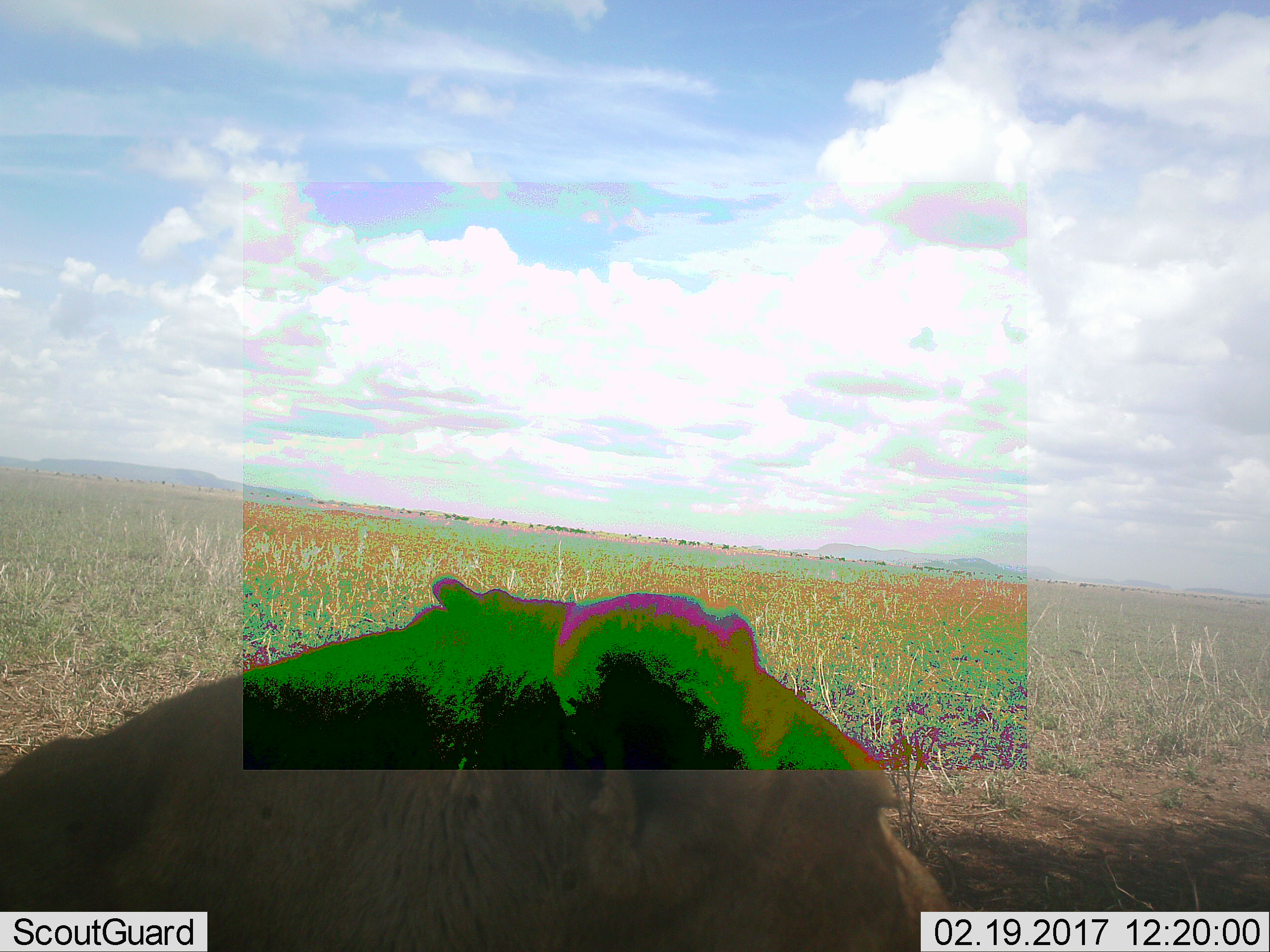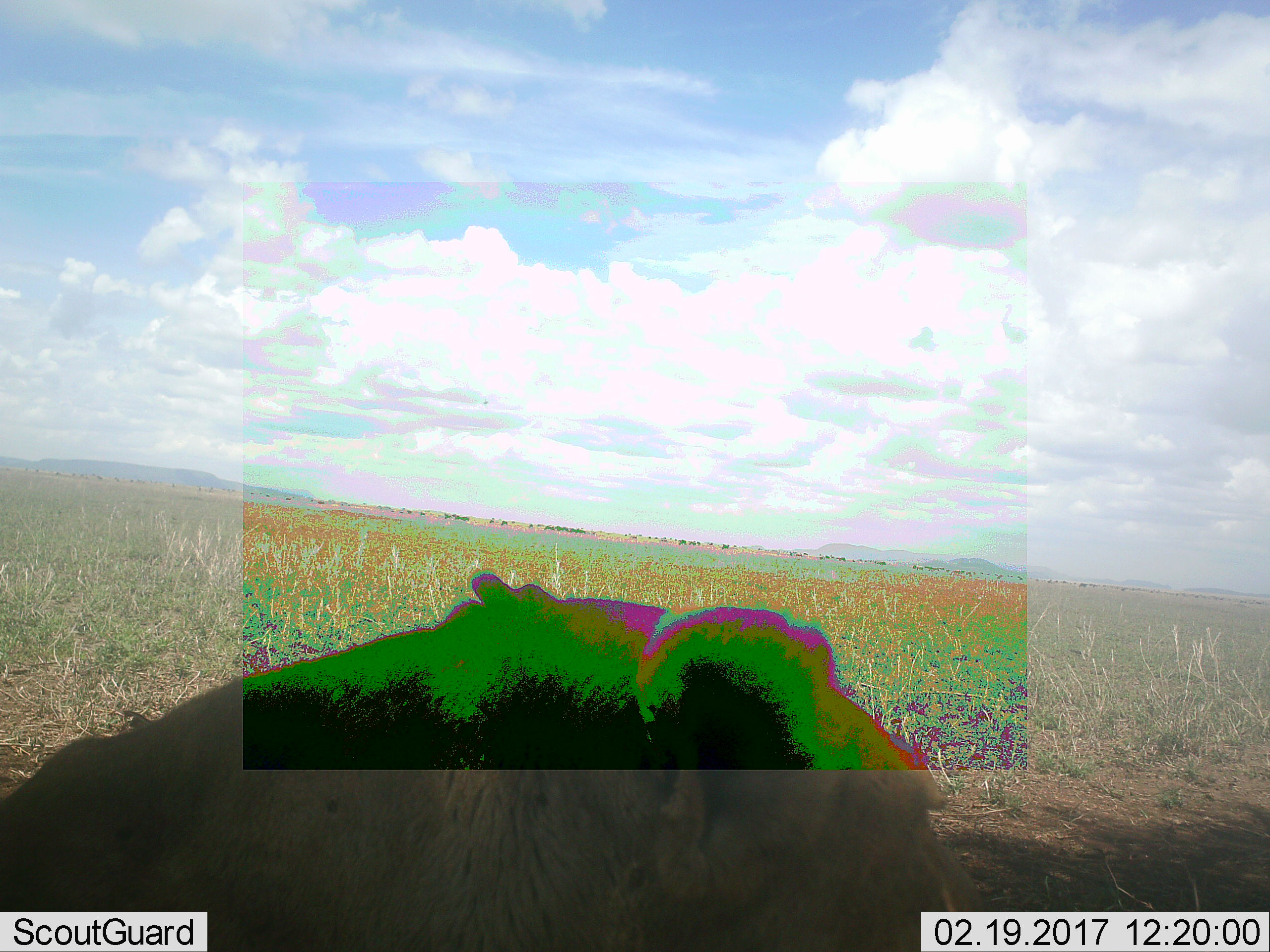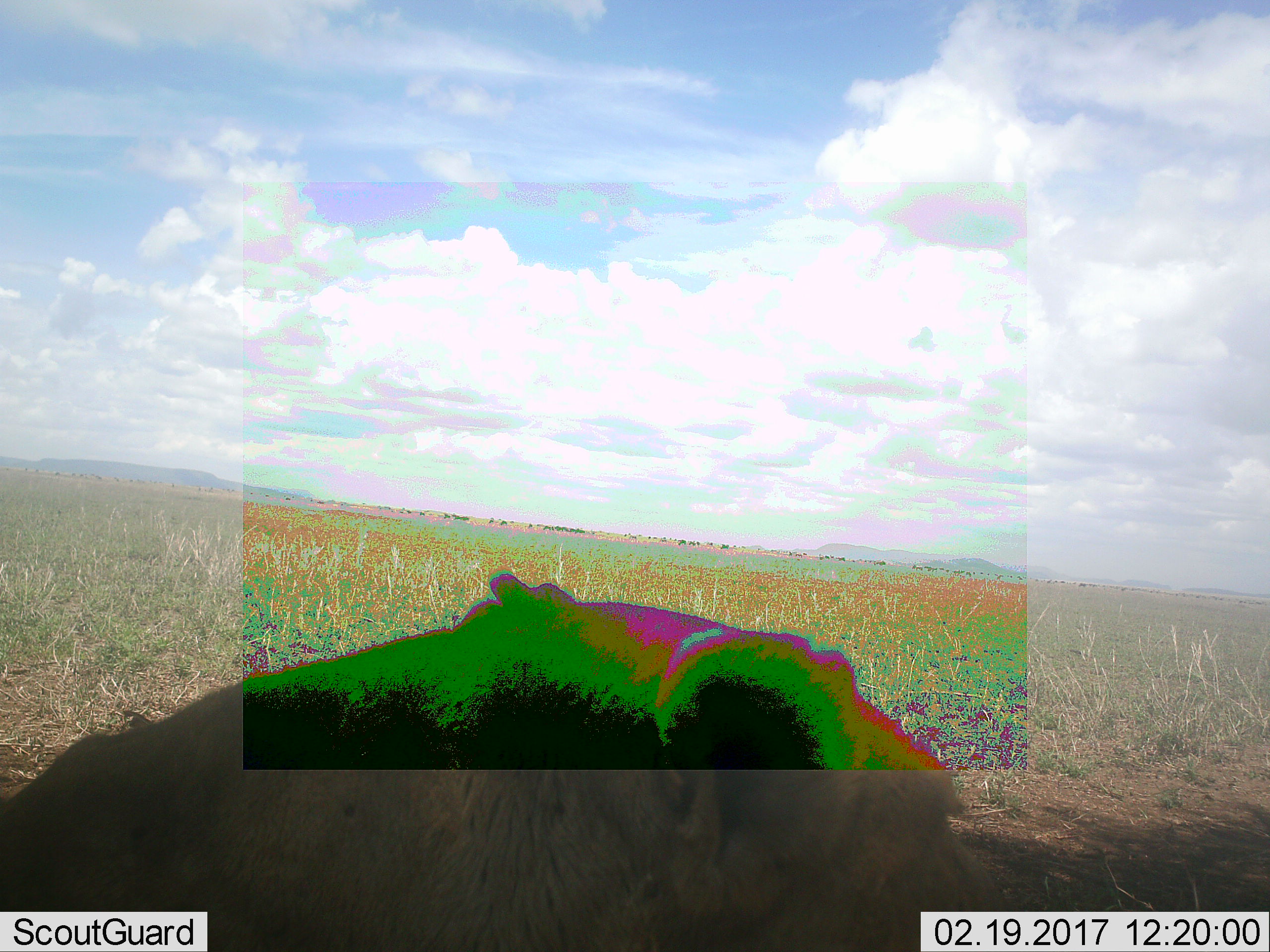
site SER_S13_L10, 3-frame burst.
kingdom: Animalia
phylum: Chordata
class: Mammalia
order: Carnivora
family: Felidae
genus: Panthera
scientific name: Panthera leo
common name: lion female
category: lionfemale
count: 1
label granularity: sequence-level